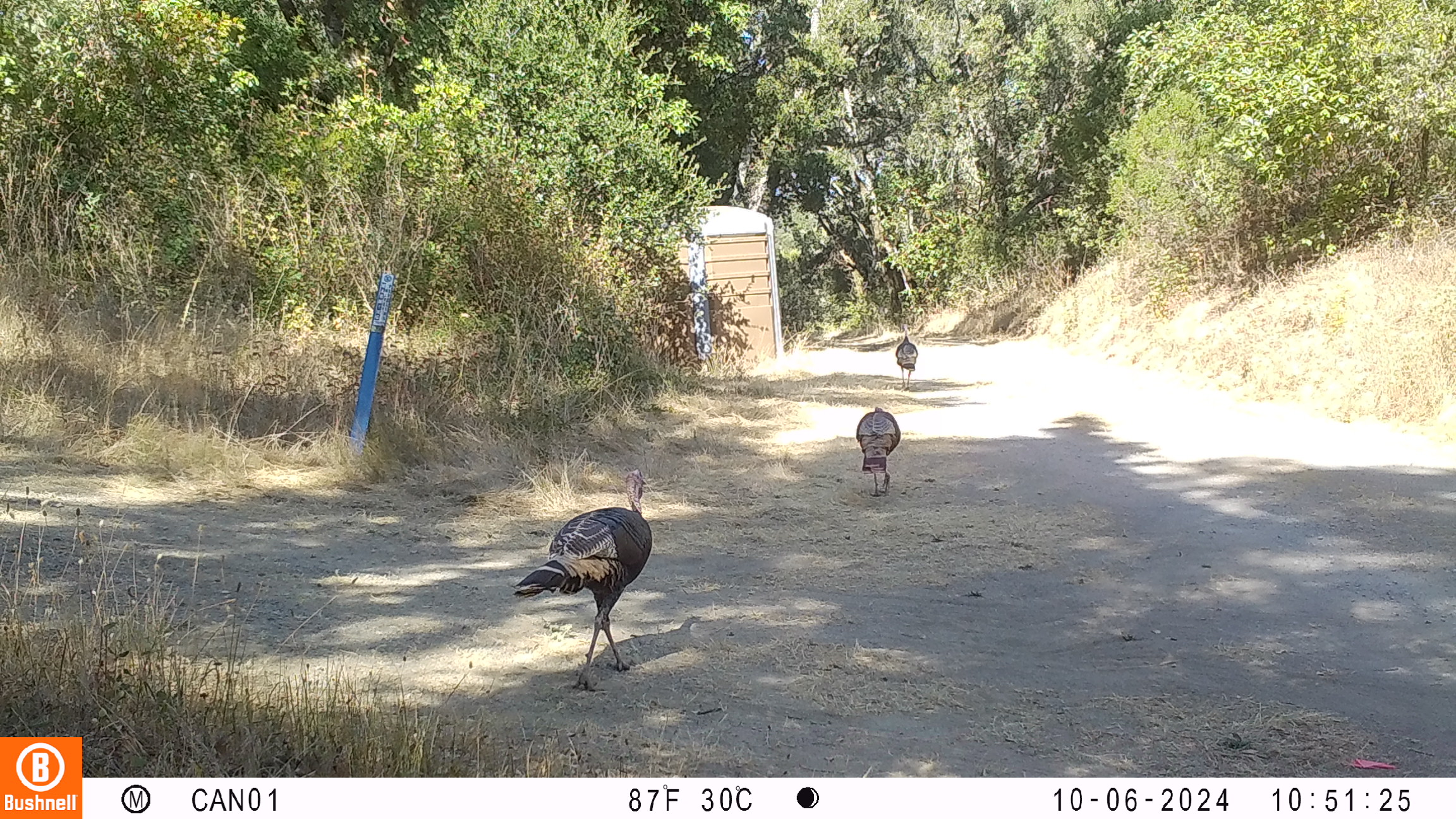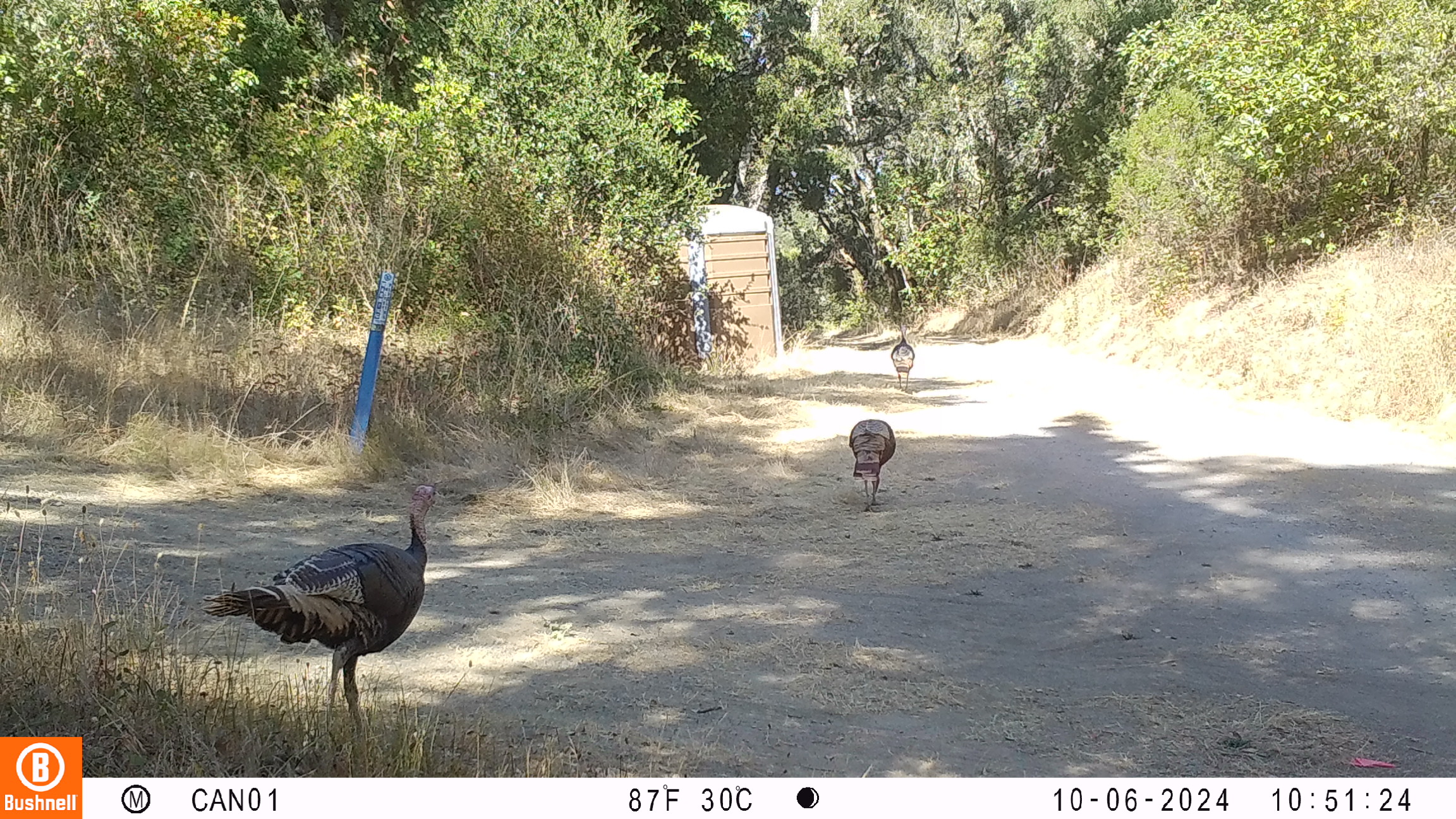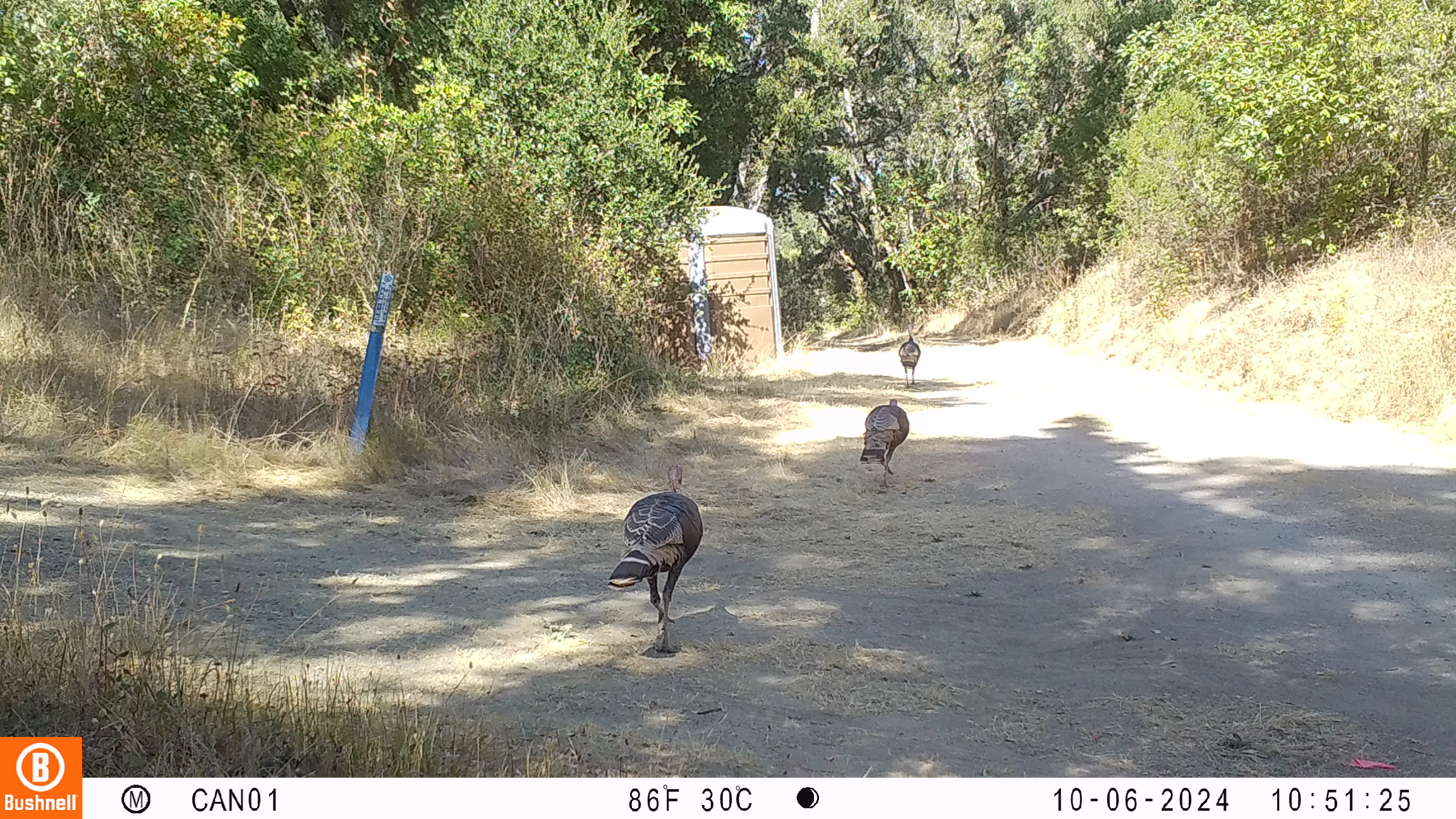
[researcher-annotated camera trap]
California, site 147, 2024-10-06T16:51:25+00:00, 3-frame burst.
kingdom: Animalia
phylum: Chordata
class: Aves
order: Galliformes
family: Phasianidae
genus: Meleagris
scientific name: Meleagris gallopavo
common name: turkey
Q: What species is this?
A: Turkey (Meleagris gallopavo).